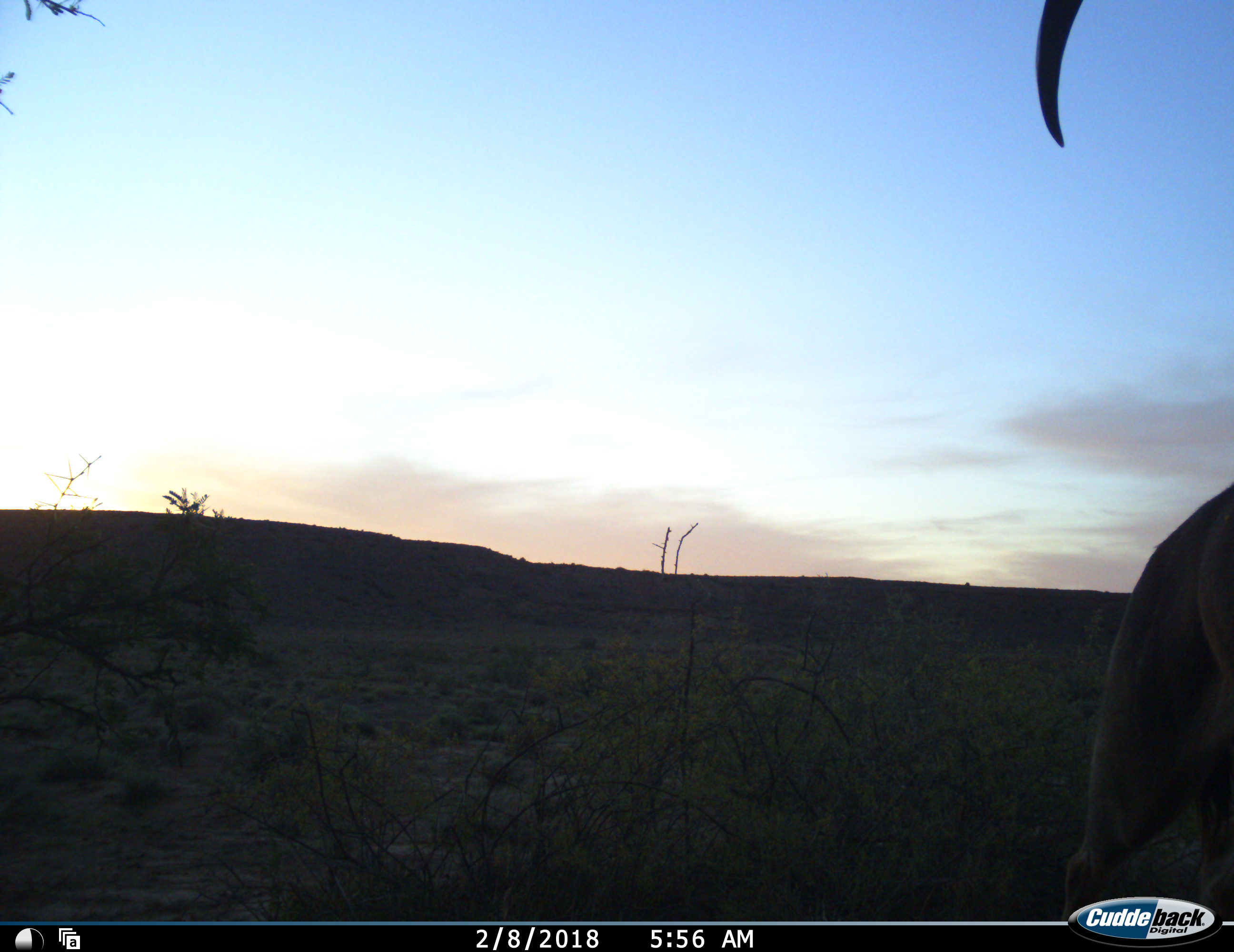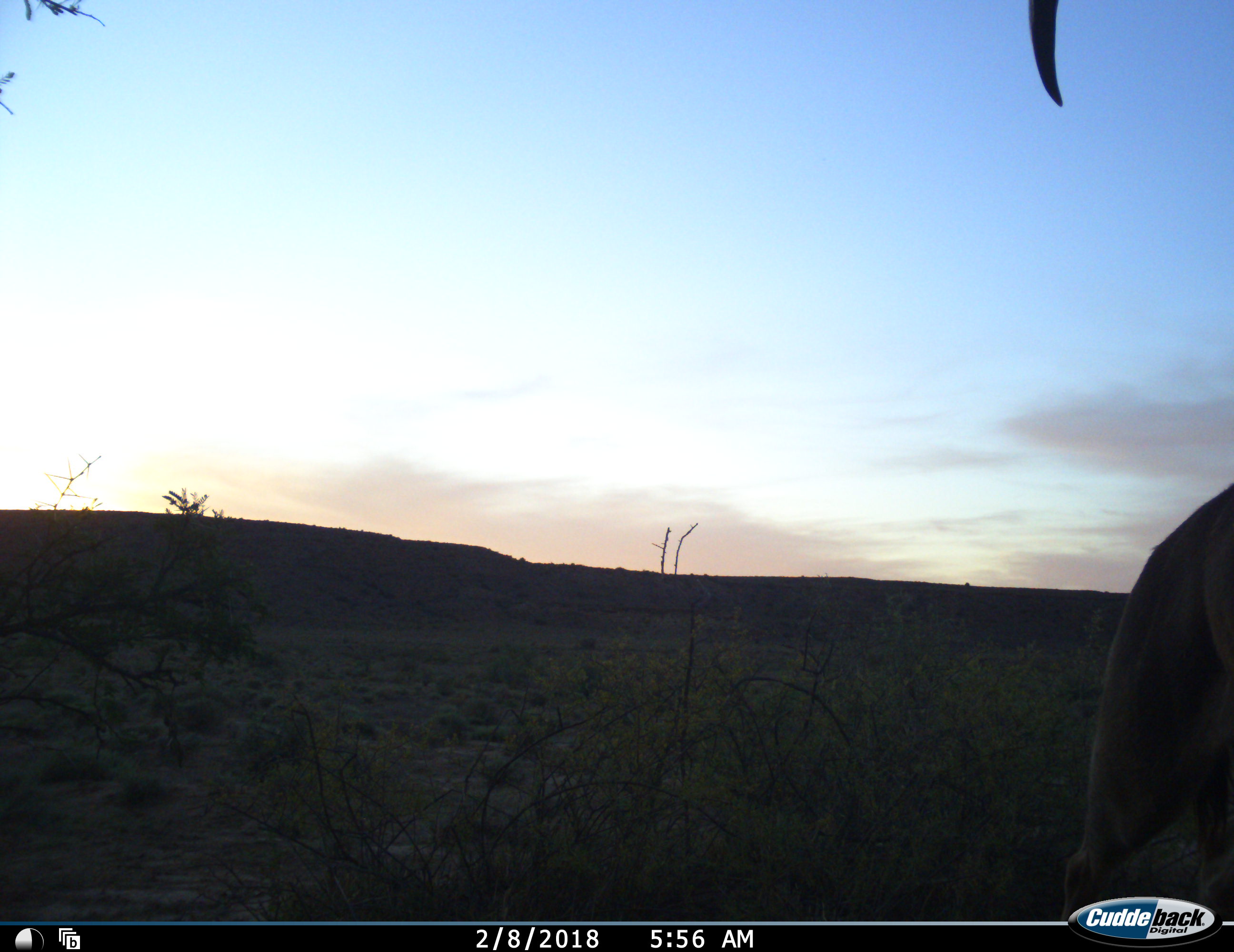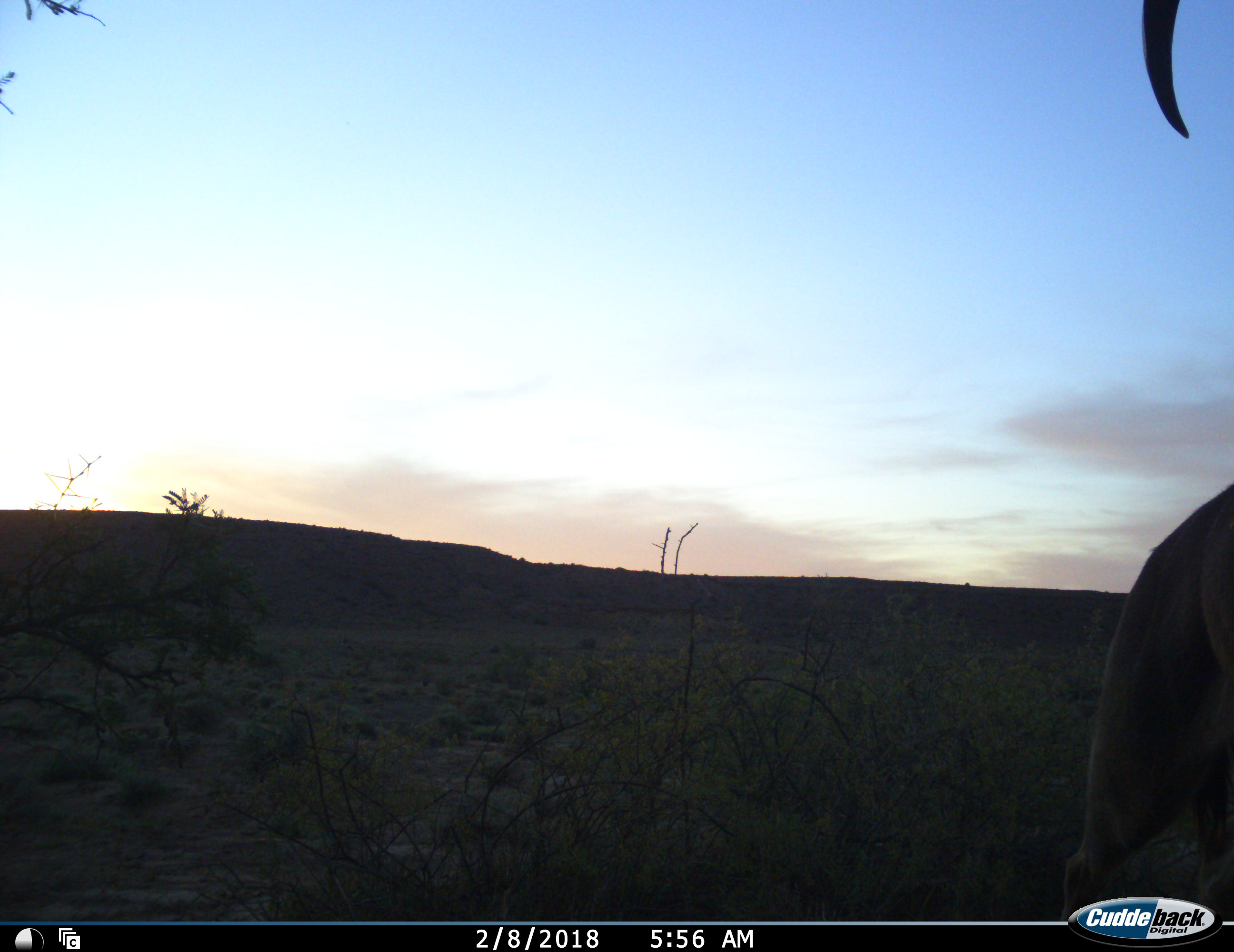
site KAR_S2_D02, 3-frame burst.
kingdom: Animalia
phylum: Chordata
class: Mammalia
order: Artiodactyla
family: Bovidae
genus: Tragelaphus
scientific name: Tragelaphus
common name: kudu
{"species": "kudu (Tragelaphus)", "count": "1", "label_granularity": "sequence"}